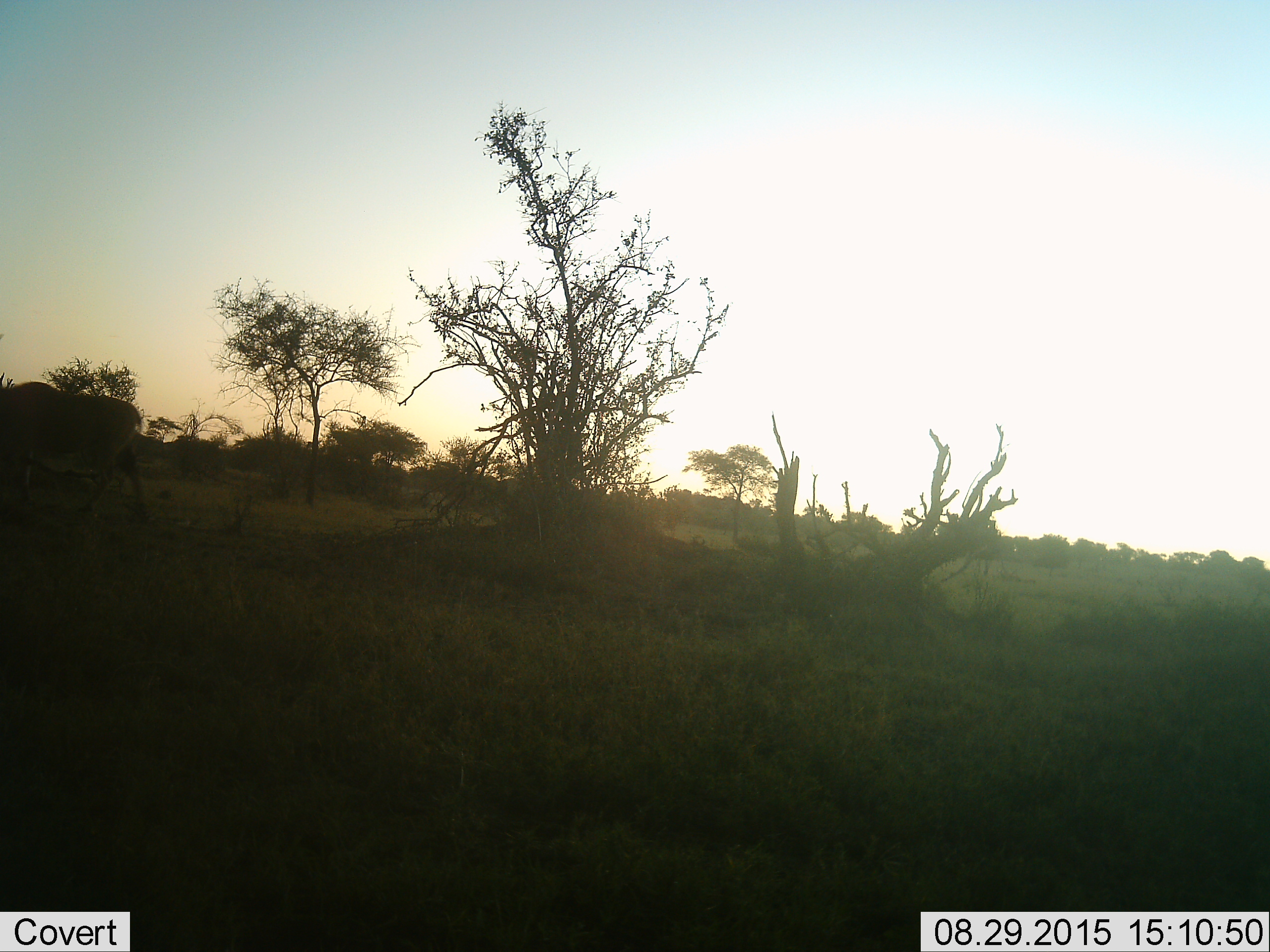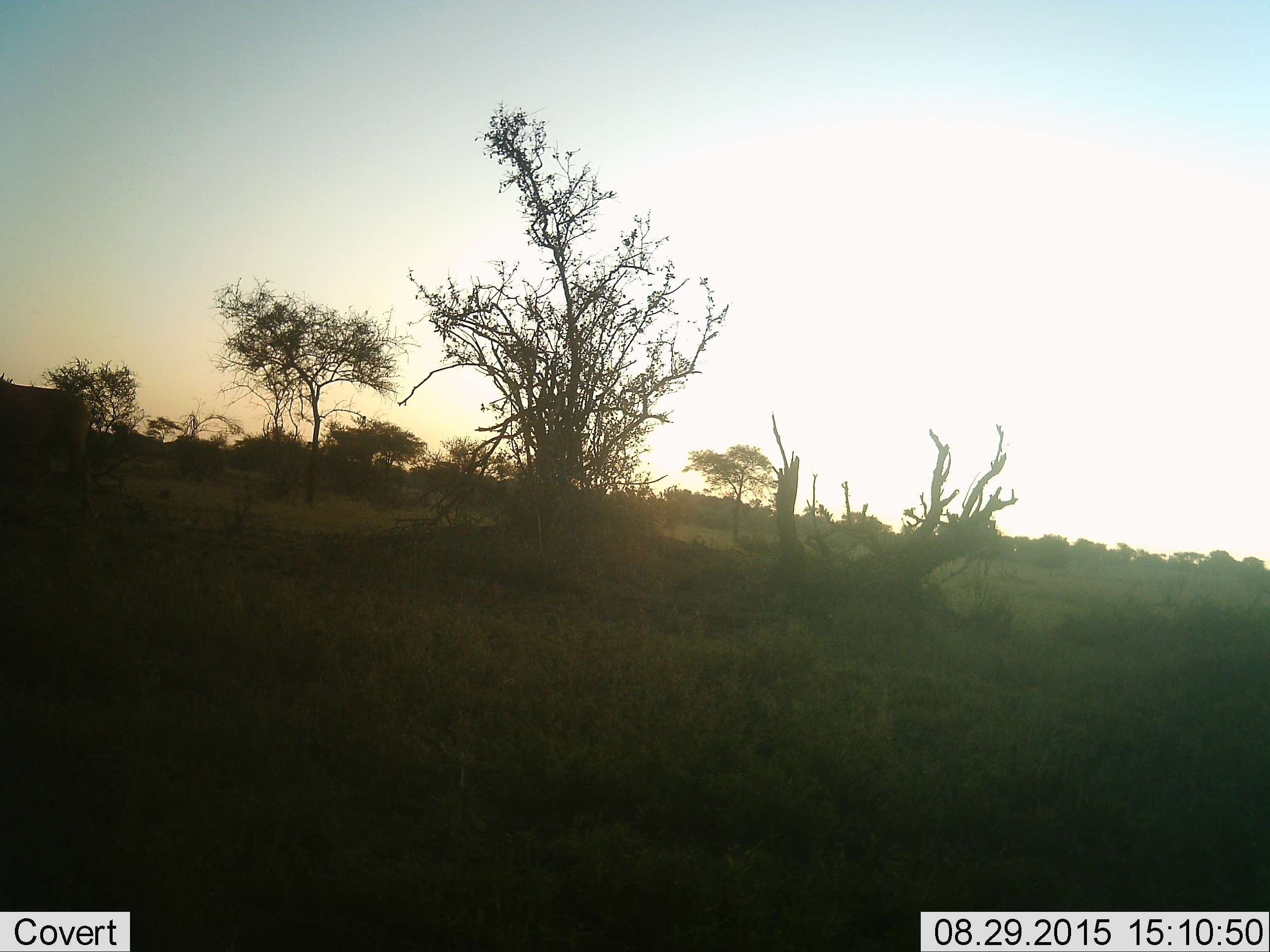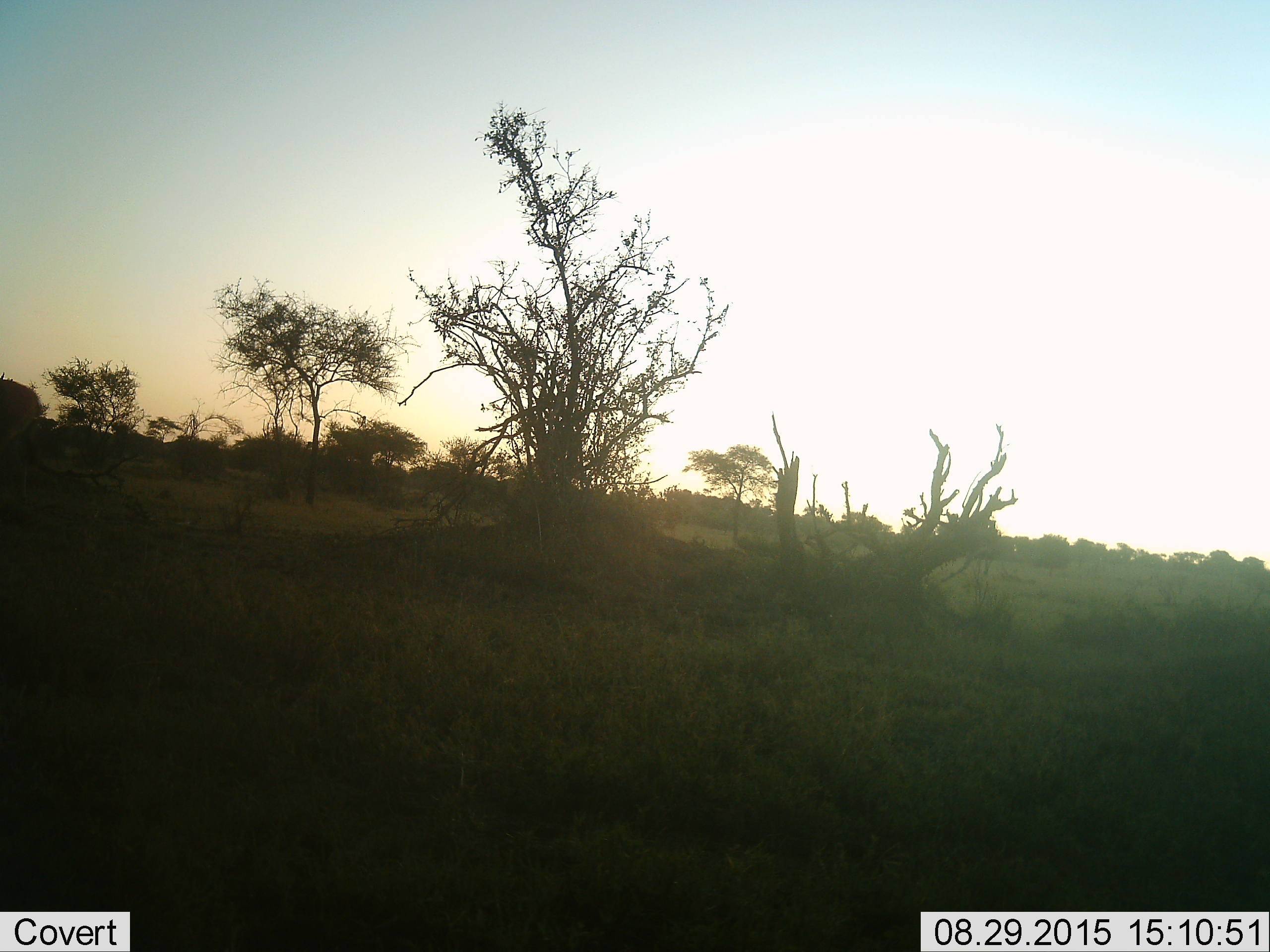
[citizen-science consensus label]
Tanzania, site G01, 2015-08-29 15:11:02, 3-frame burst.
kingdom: Animalia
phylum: Chordata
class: Mammalia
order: Artiodactyla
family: Bovidae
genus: Tragelaphus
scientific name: Tragelaphus oryx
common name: eland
Eland (Tragelaphus oryx), count 1. Behavior (volunteer vote fractions): standing 0%, resting 0%, moving 100%, interacting 0%. Young present (vote fraction): 0%. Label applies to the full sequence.